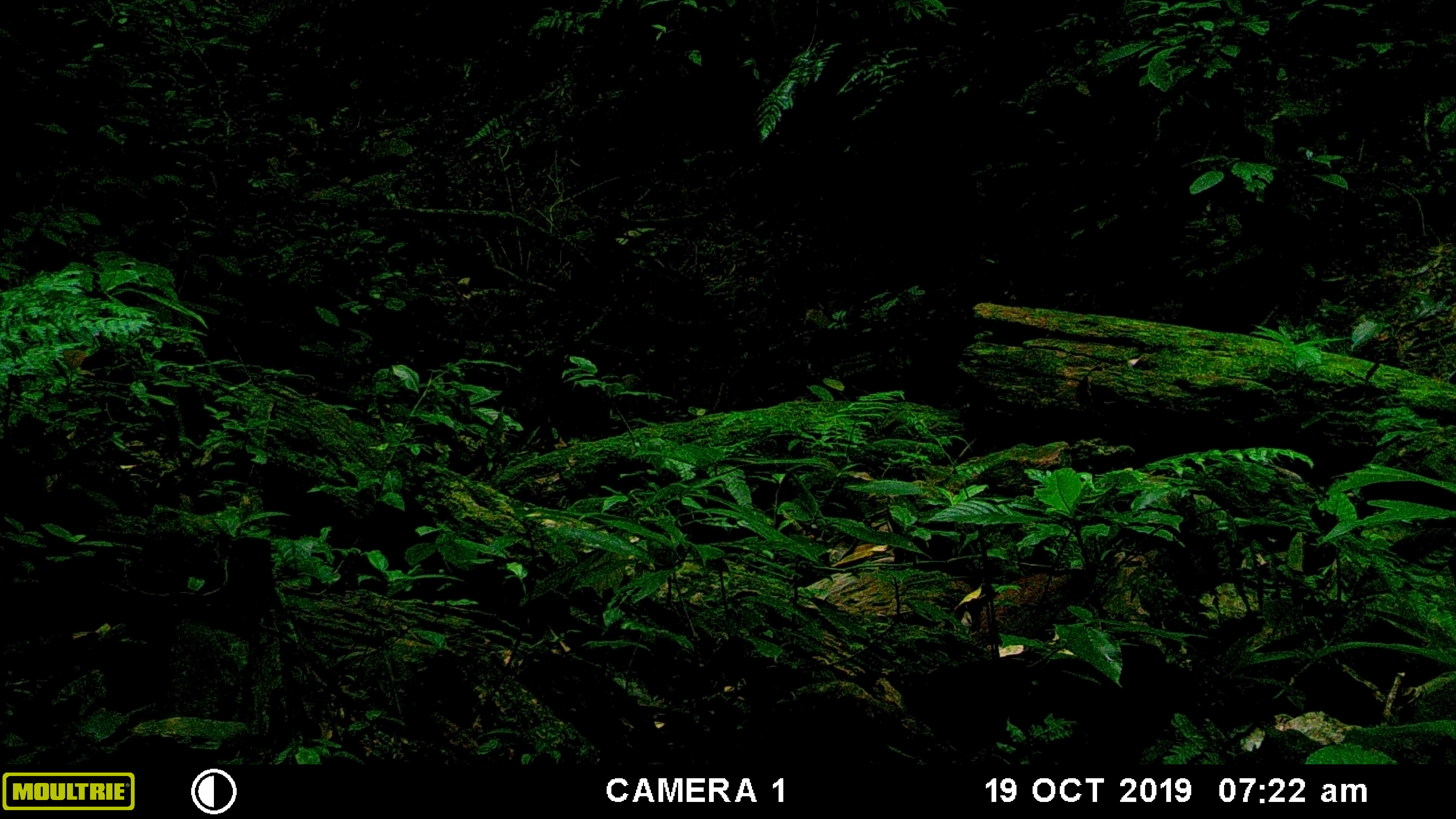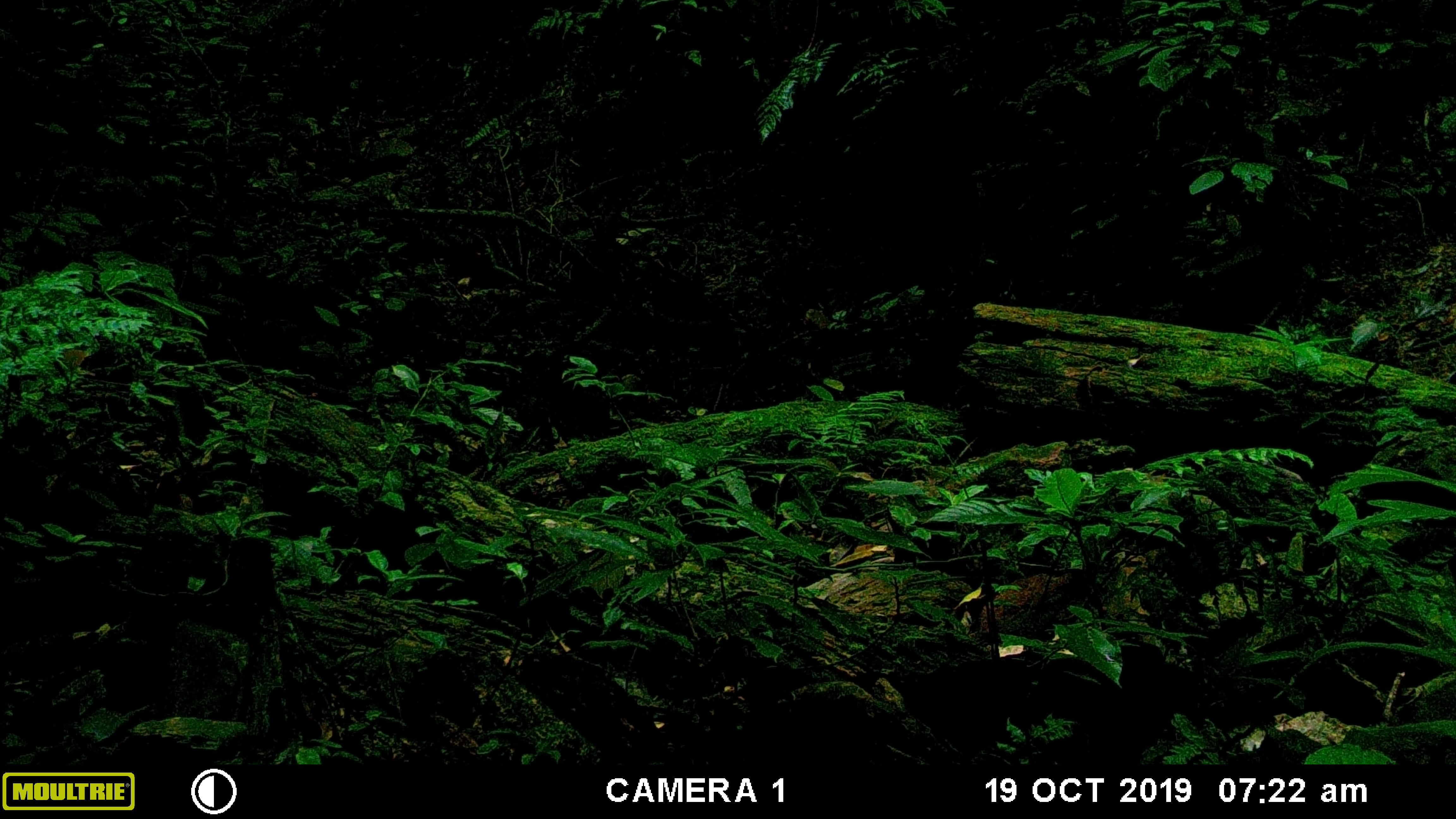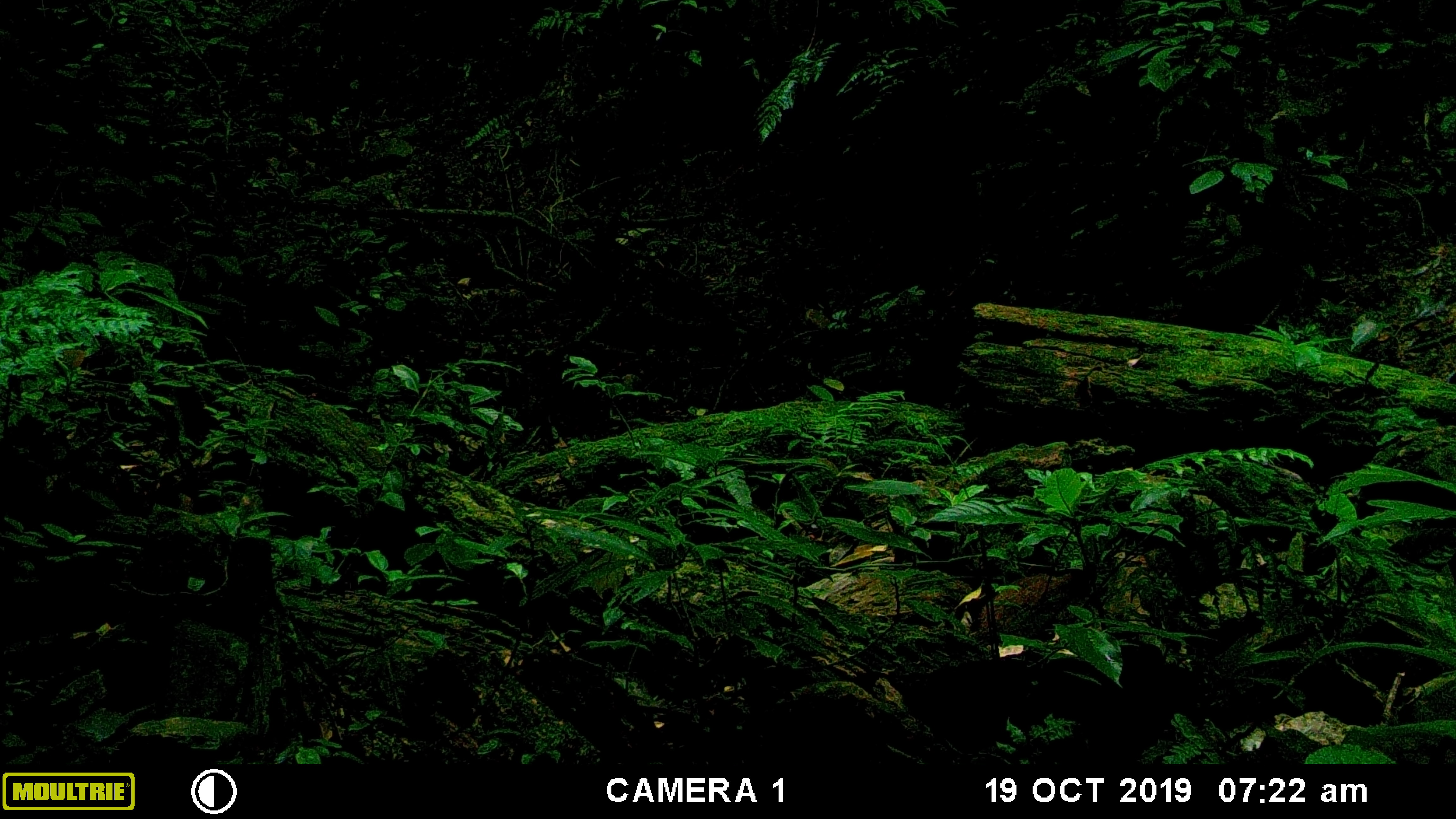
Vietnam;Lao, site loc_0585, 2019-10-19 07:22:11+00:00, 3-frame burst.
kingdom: Animalia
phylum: Chordata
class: Mammalia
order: Artiodactyla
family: Suidae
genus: Sus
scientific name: Sus scrofa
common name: eurasian wild pig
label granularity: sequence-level